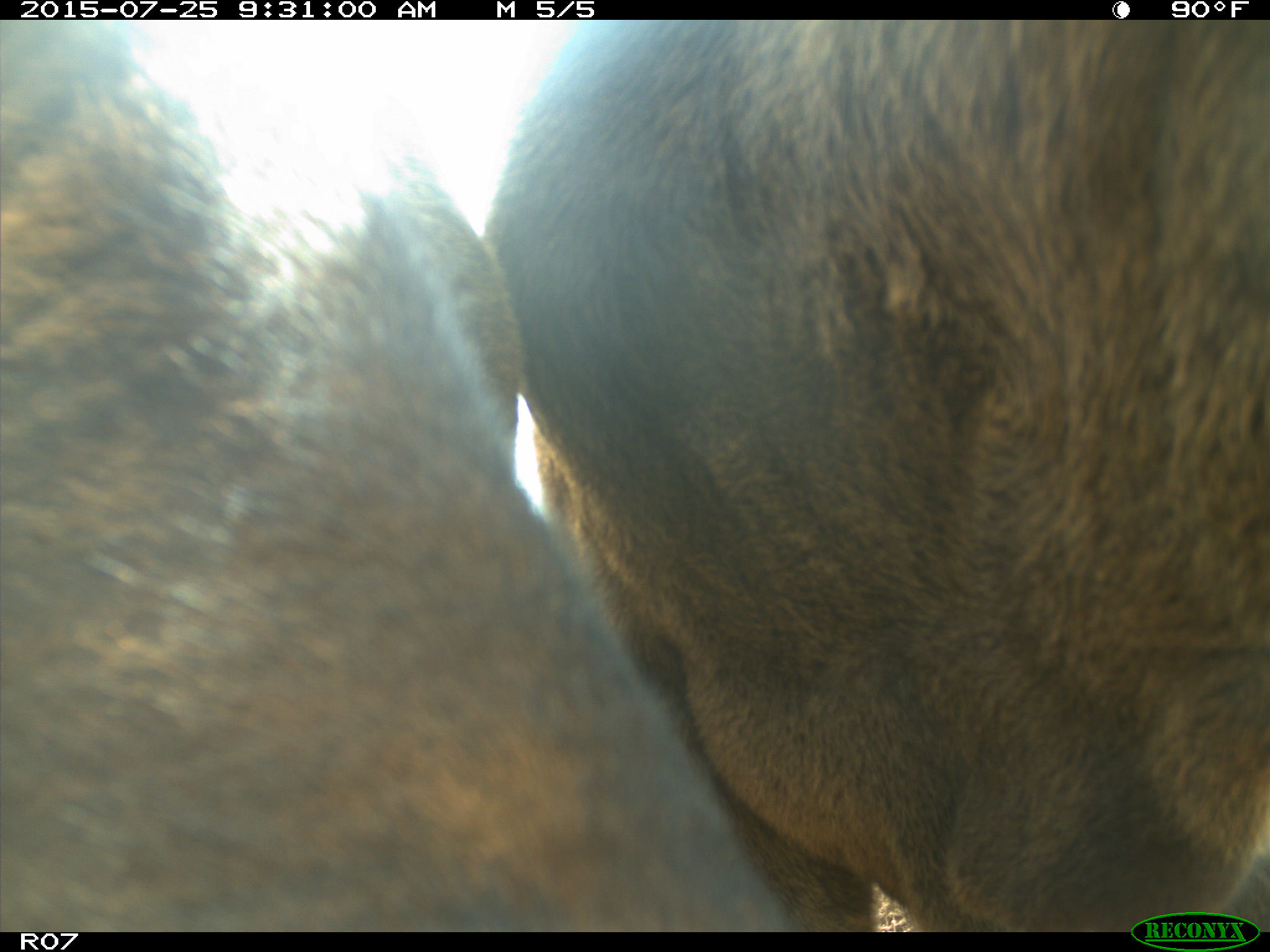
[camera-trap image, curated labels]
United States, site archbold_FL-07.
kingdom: Animalia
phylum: Chordata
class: Mammalia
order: Artiodactyla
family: Bovidae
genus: Bos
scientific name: Bos taurus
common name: domestic cow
Bos taurus (domestic cow).